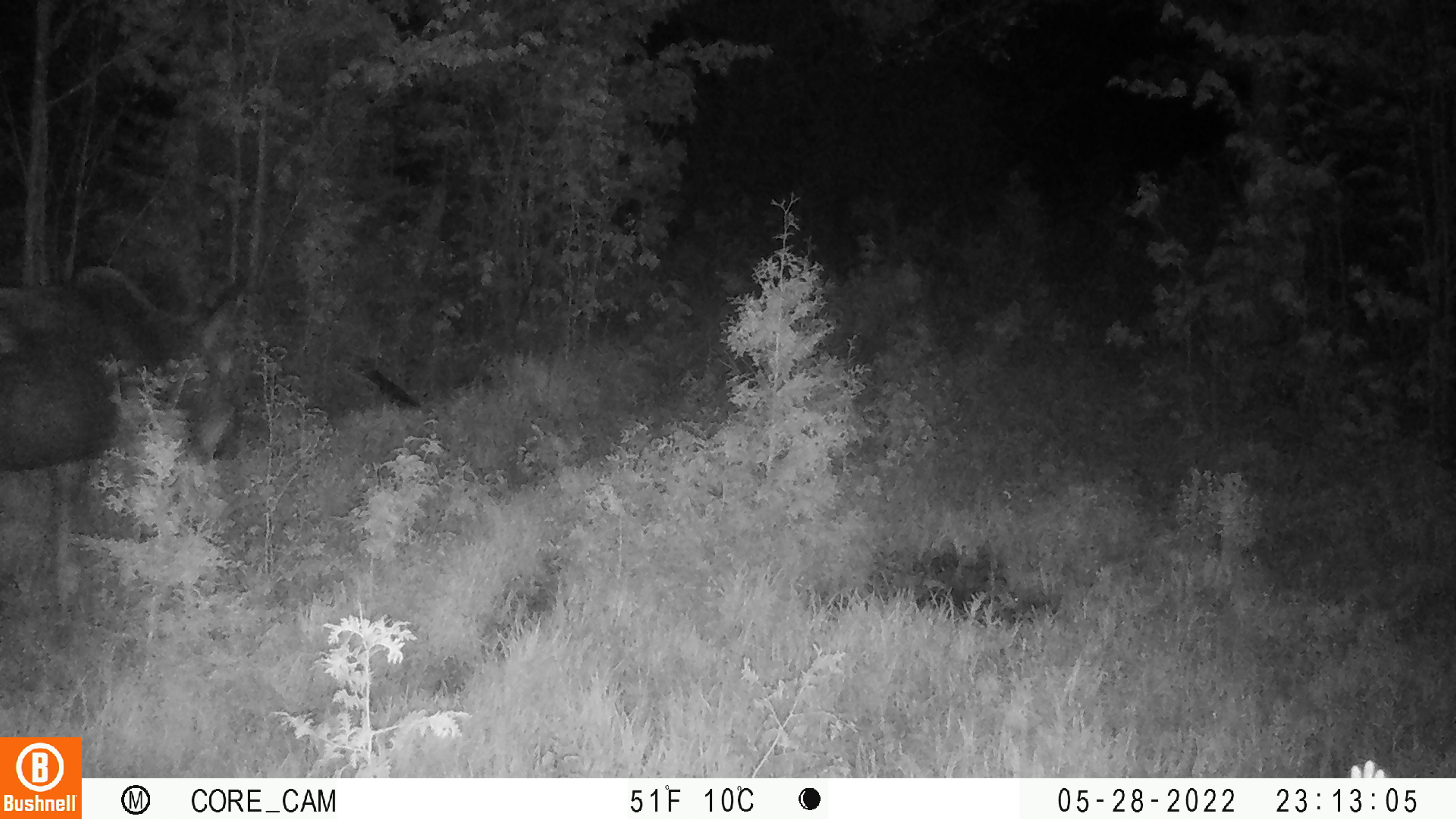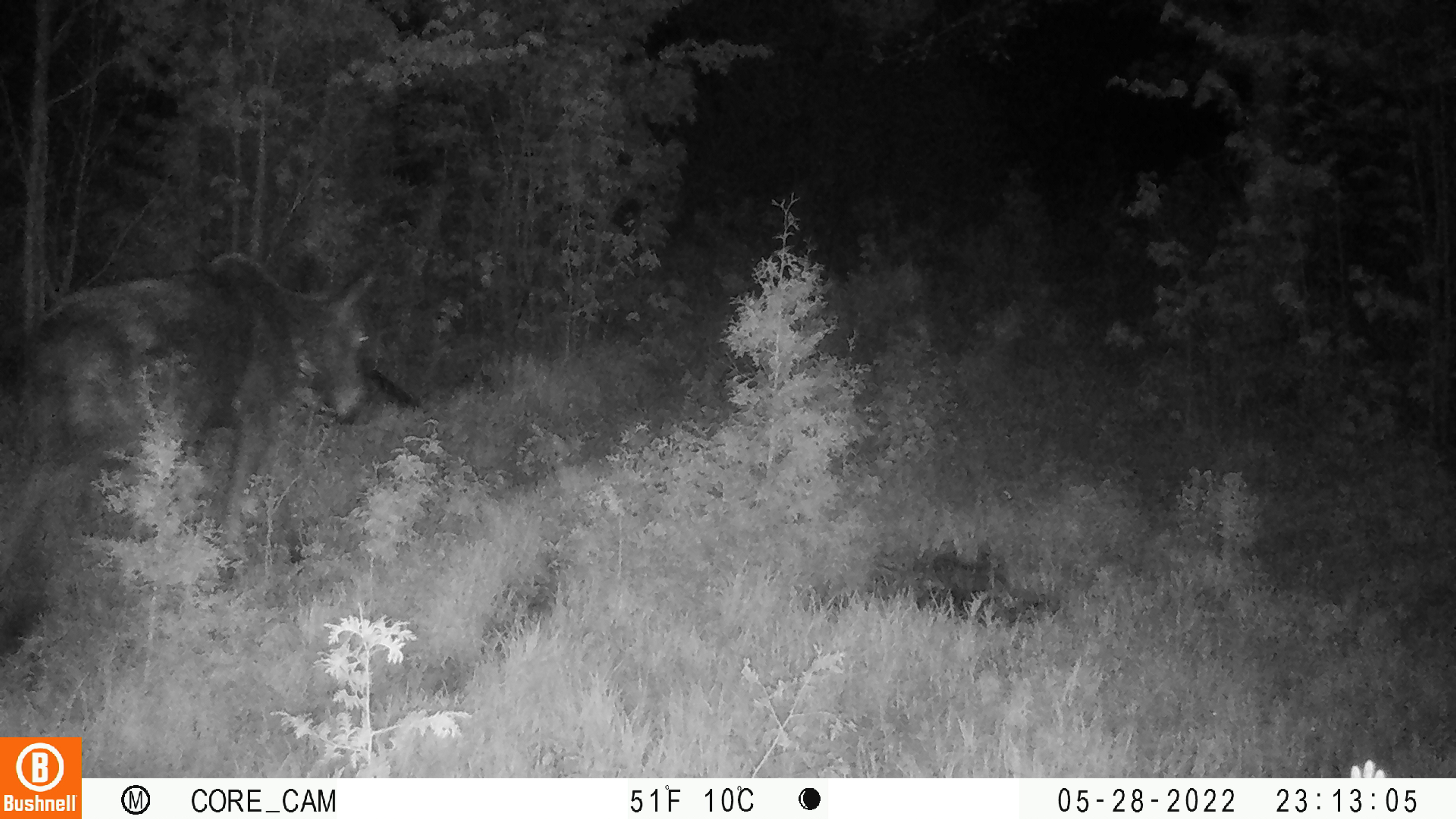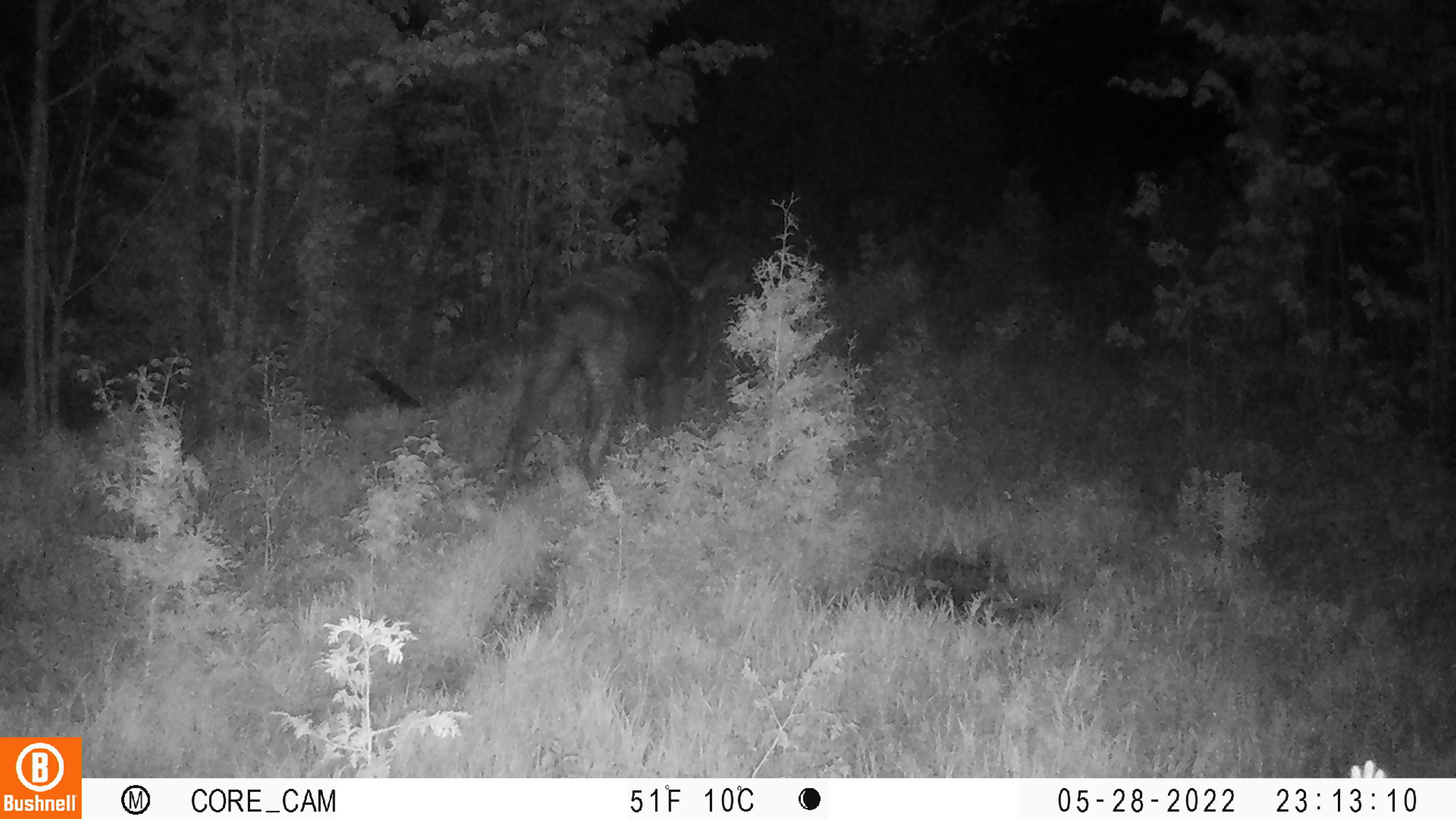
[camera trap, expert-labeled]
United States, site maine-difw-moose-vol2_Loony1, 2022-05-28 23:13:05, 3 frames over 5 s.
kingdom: Animalia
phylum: Chordata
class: Mammalia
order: Artiodactyla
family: Cervidae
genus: Alces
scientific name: Alces alces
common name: moose